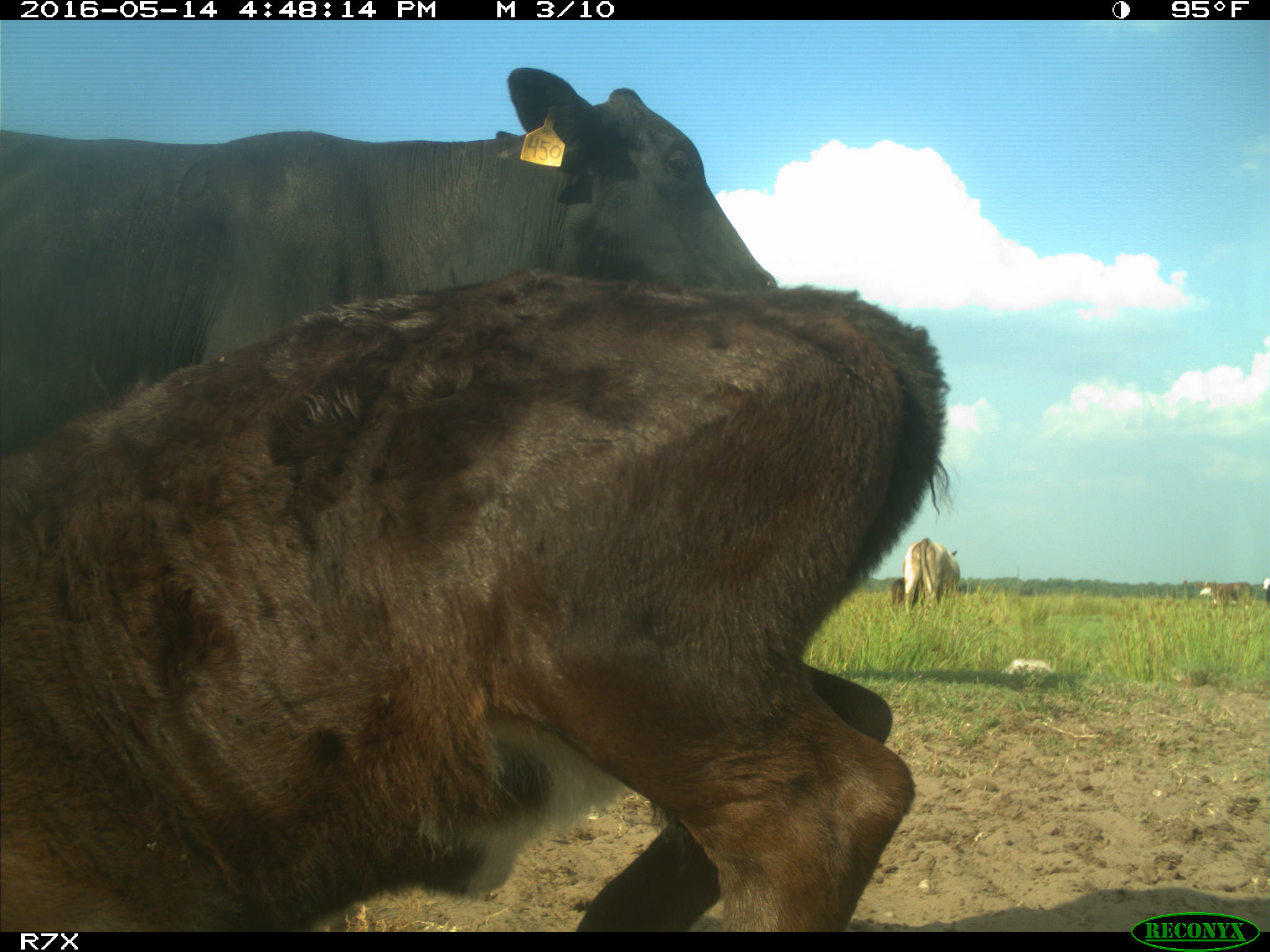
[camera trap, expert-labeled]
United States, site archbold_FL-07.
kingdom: Animalia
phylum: Chordata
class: Mammalia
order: Artiodactyla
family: Bovidae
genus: Bos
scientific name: Bos taurus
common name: domestic cow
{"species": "Bos taurus (domestic cow)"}